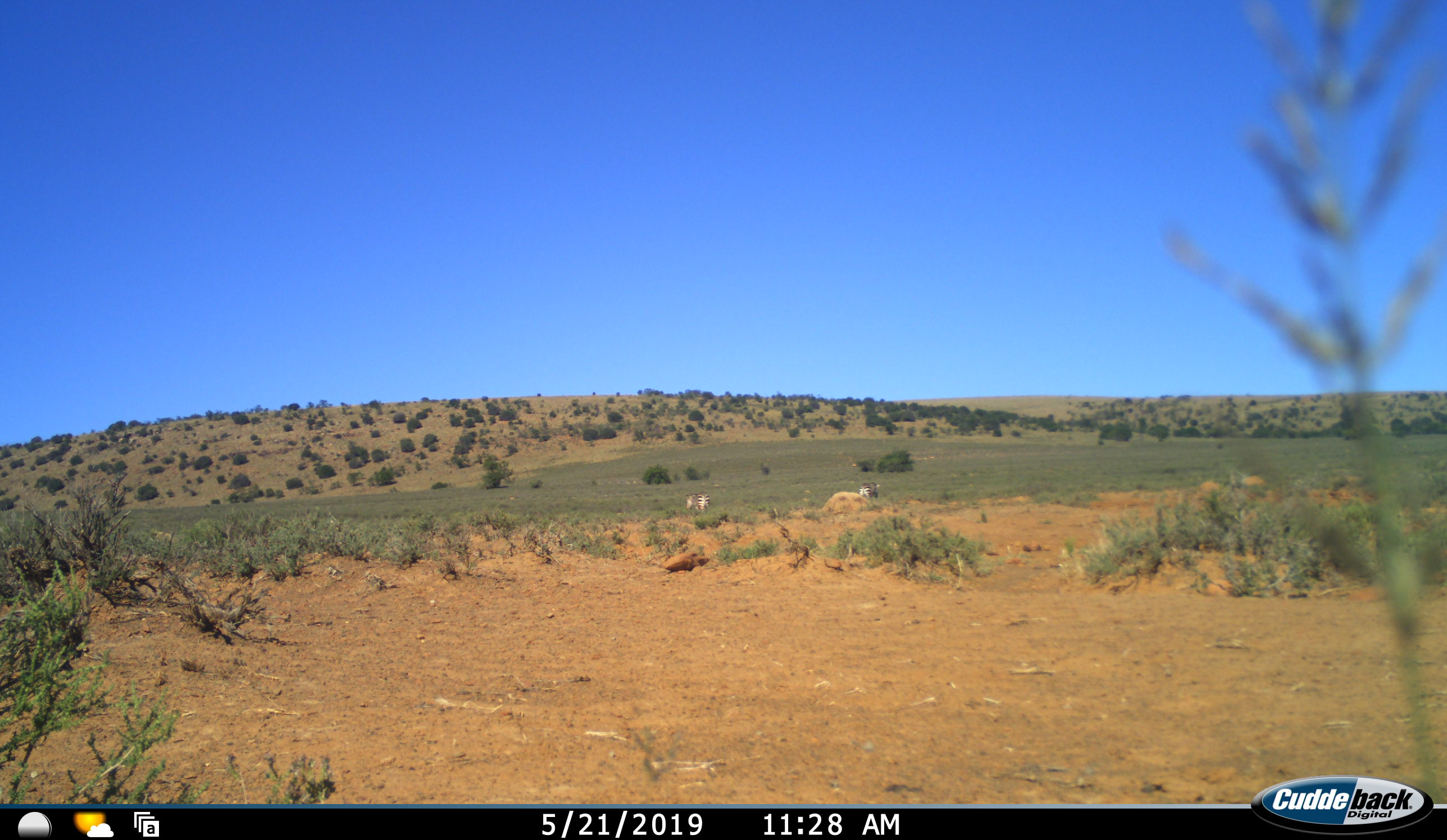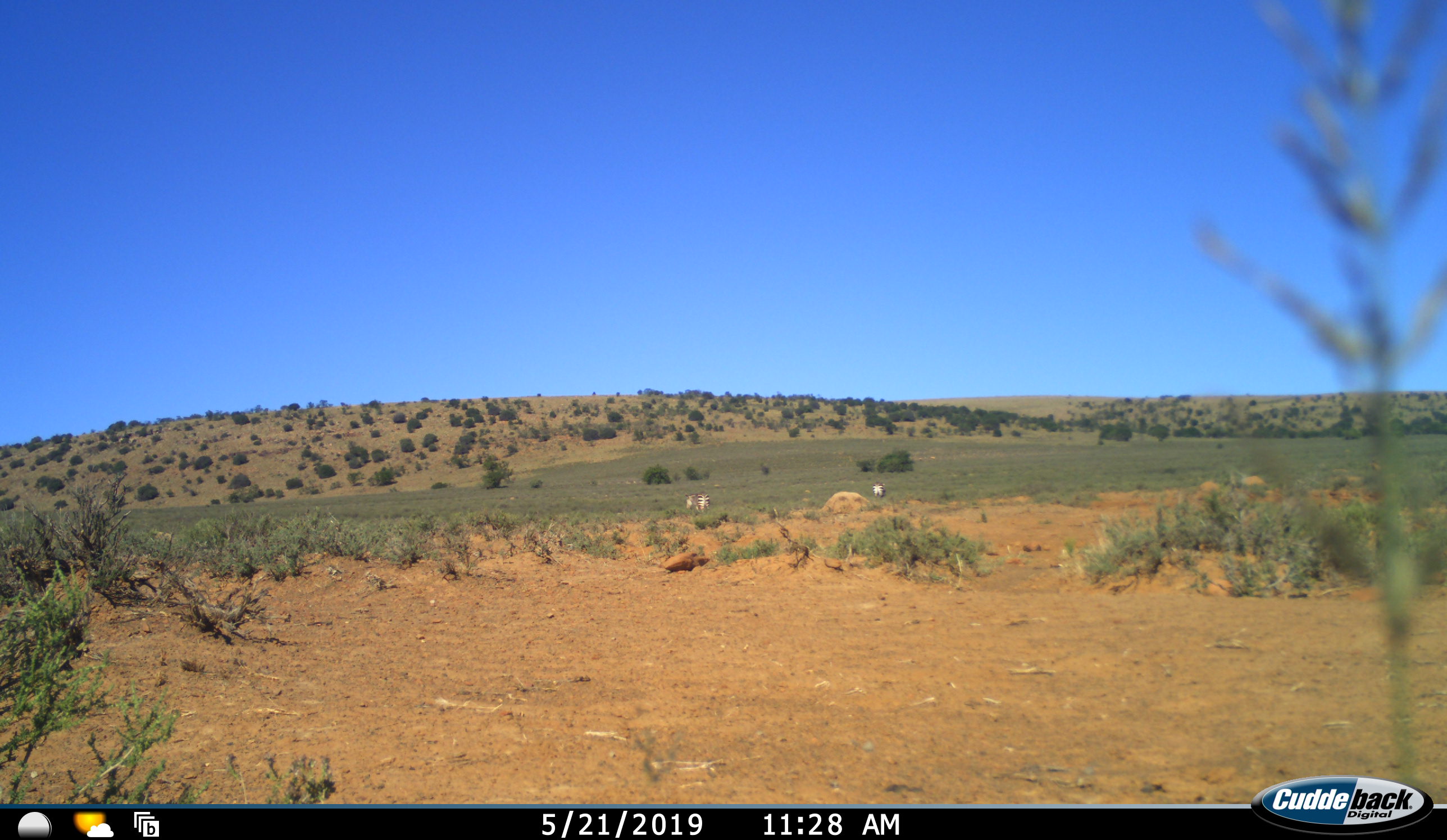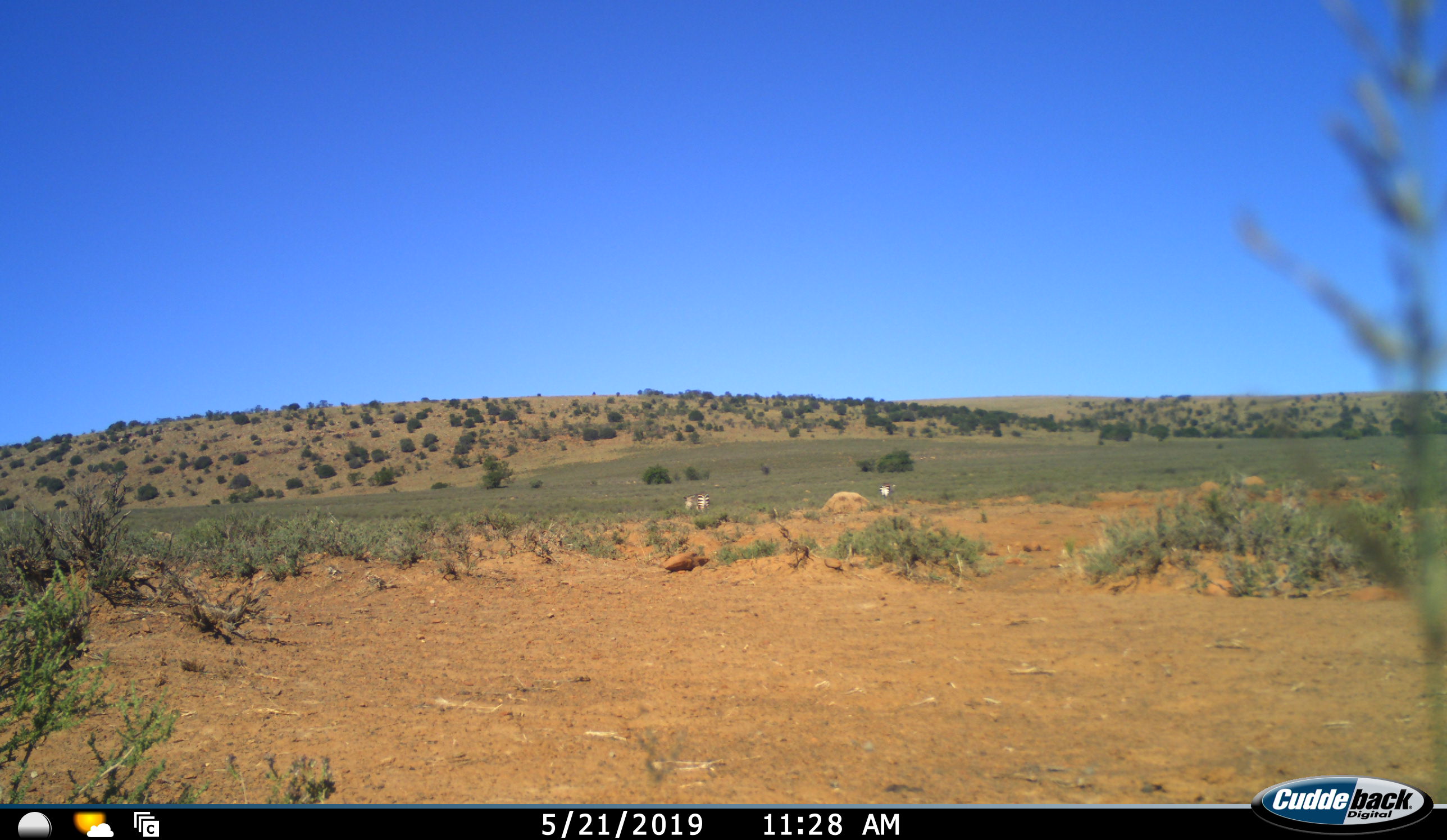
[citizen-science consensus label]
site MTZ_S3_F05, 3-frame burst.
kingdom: Animalia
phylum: Chordata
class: Mammalia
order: Perissodactyla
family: Equidae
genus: Equus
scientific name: Equus zebra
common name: mountain zebra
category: zebramountain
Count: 2.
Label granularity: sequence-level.